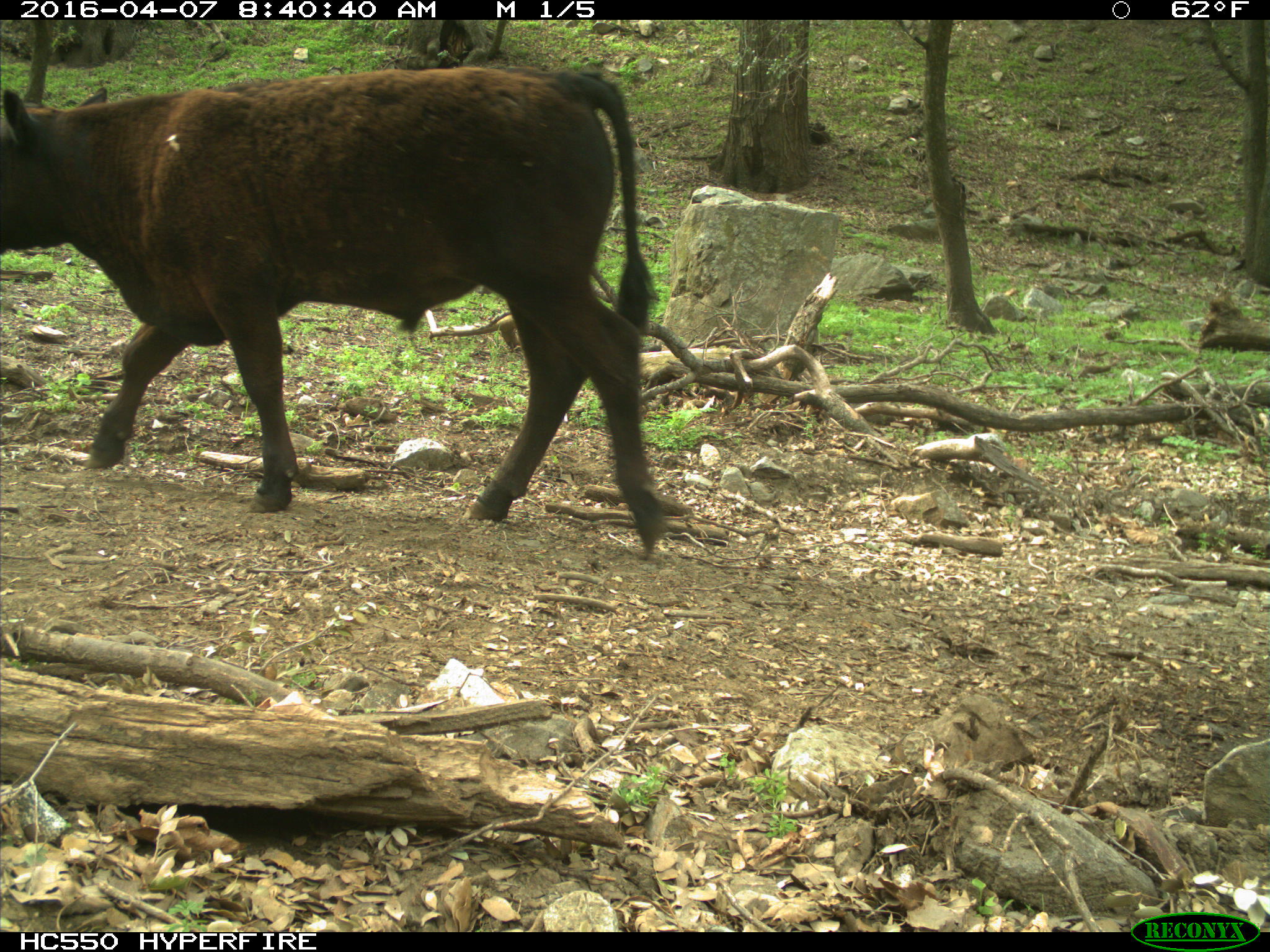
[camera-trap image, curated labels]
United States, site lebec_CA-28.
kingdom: Animalia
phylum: Chordata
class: Mammalia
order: Artiodactyla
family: Bovidae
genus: Bos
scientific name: Bos taurus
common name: domestic cow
Bos taurus (domestic cow).